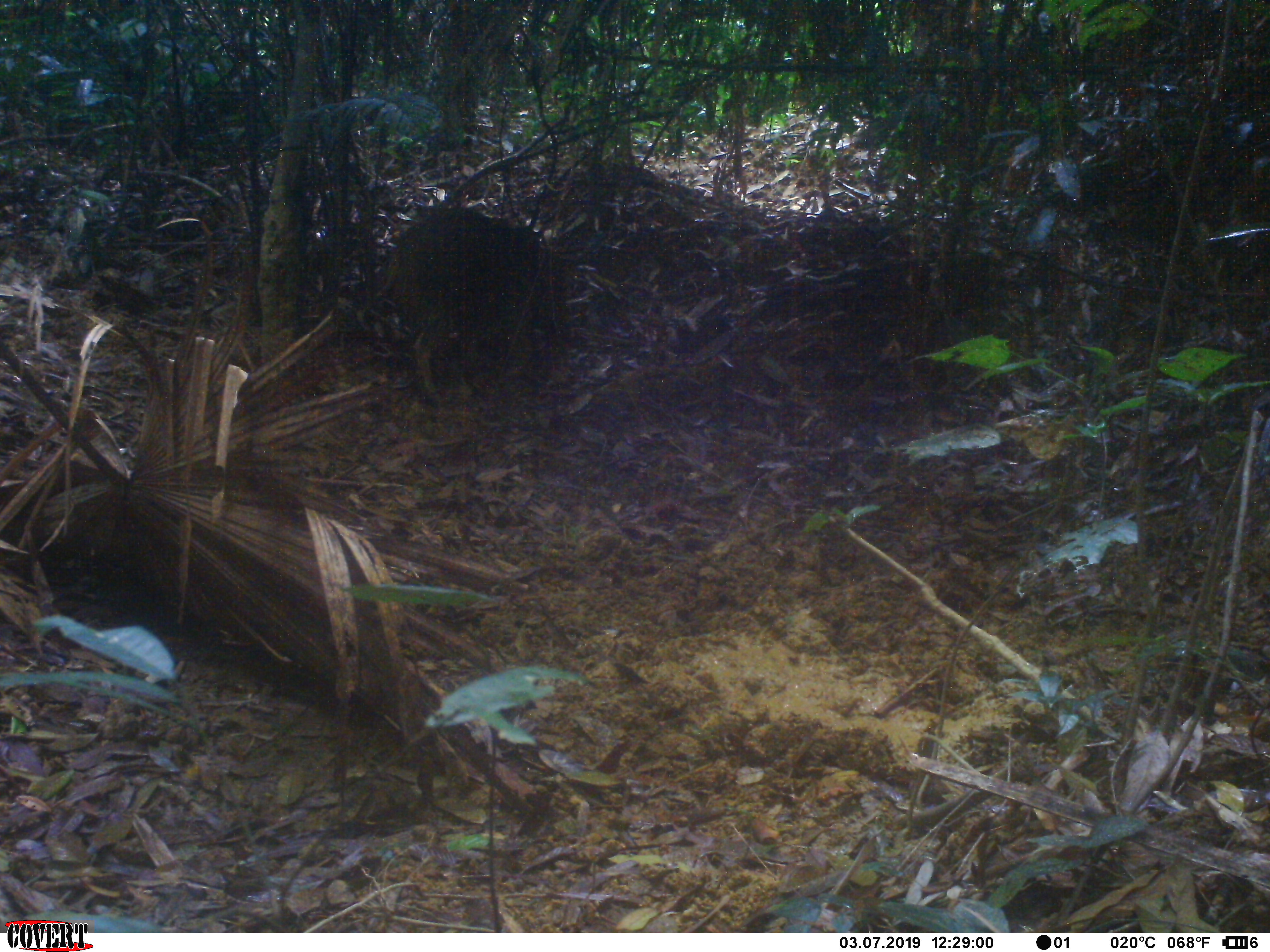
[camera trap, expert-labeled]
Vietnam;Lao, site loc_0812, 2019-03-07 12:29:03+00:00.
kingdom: Animalia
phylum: Chordata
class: Mammalia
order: Artiodactyla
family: Suidae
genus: Sus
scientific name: Sus scrofa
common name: eurasian wild pig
Eurasian wild pig (Sus scrofa). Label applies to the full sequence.